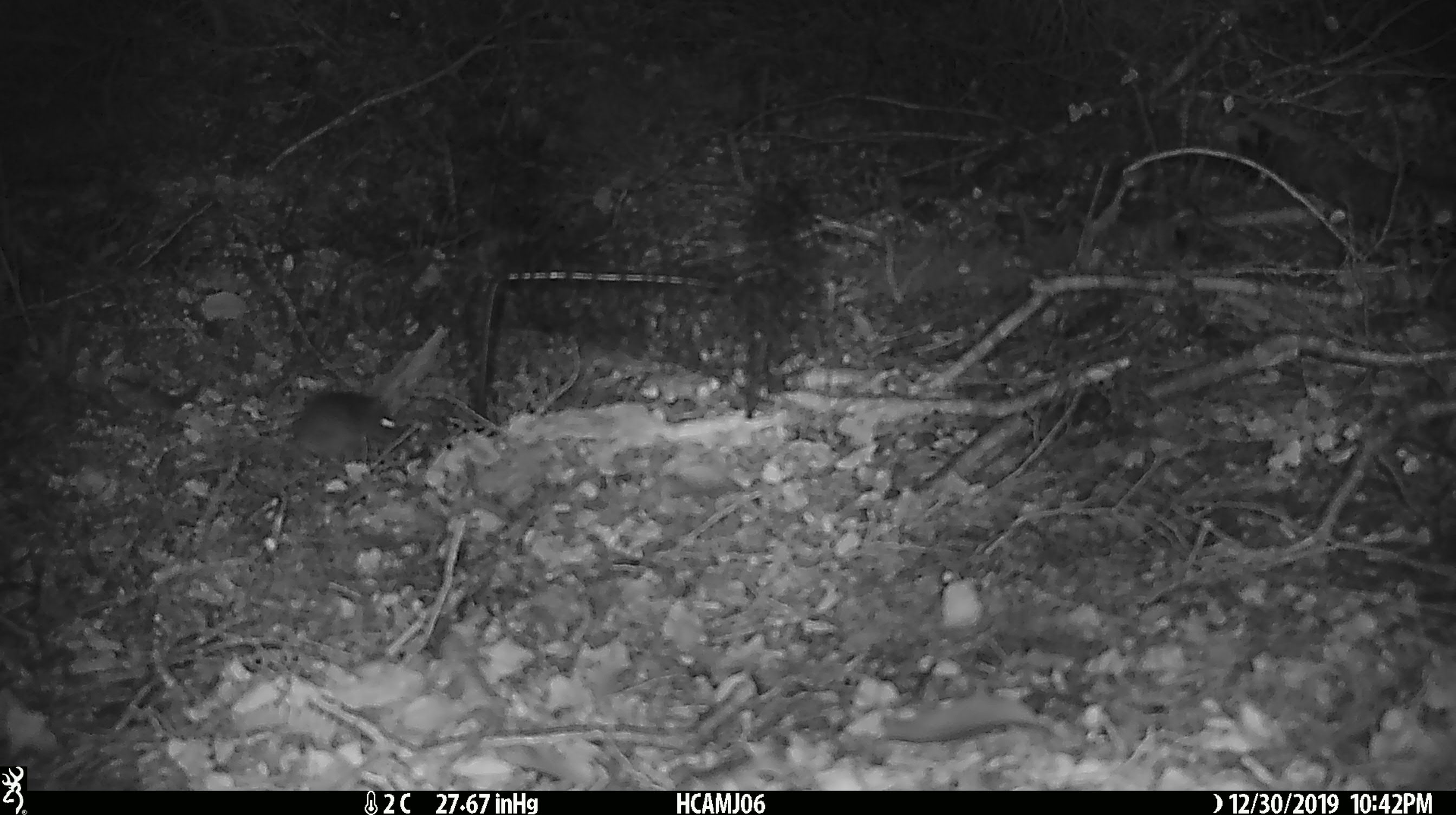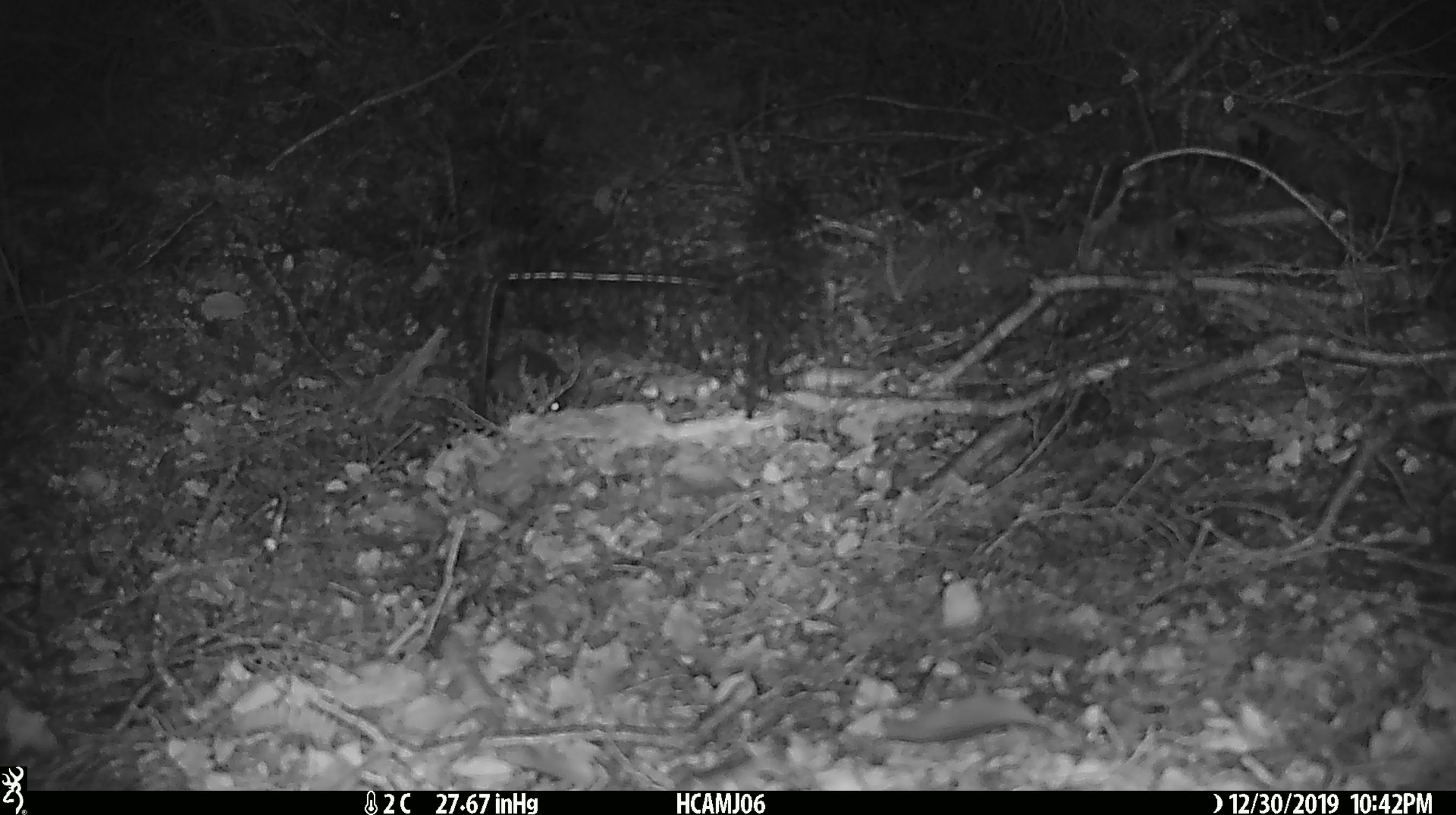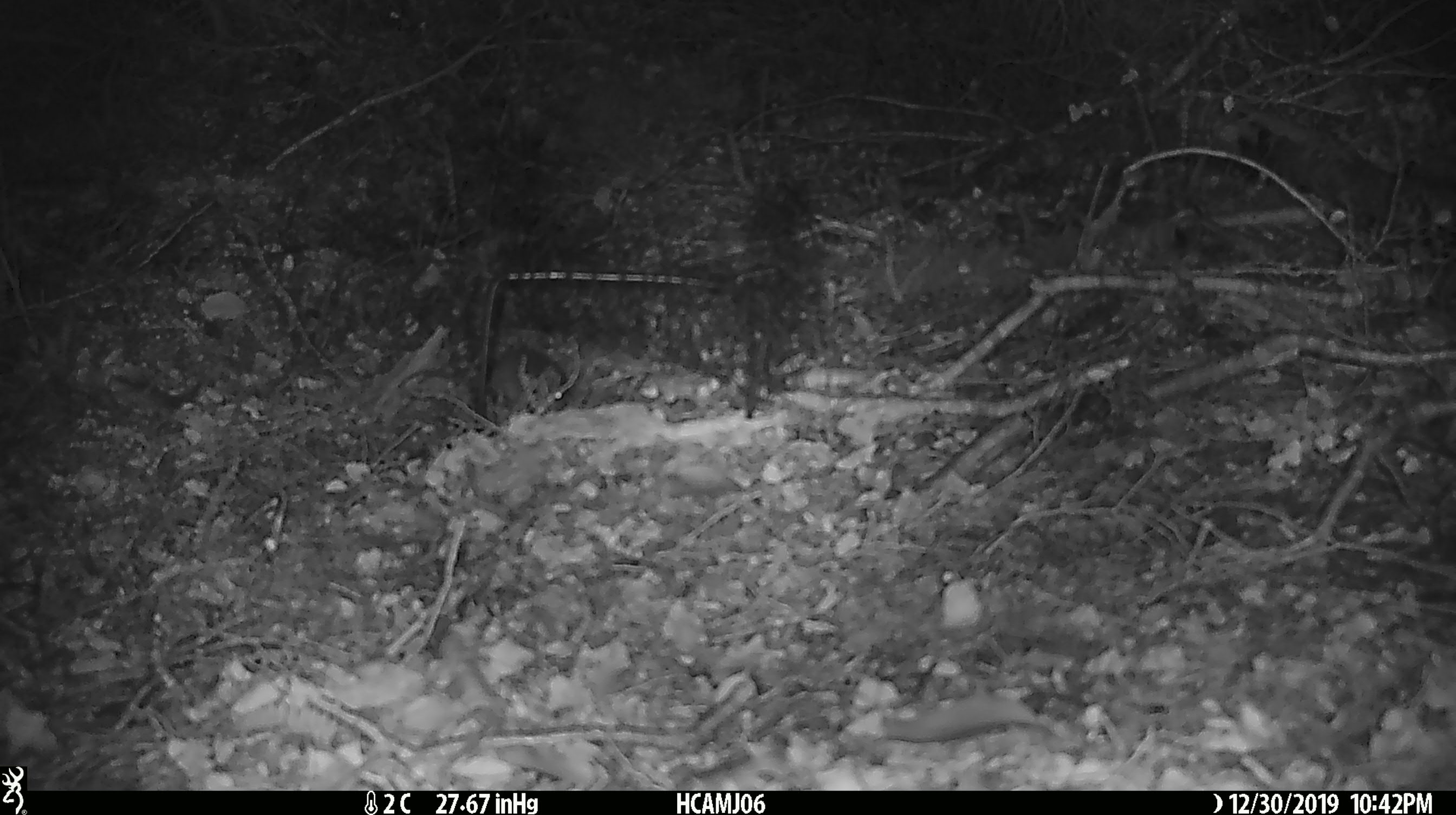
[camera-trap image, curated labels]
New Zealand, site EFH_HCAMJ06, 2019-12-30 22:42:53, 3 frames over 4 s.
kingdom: Animalia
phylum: Chordata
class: Mammalia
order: Rodentia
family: Muridae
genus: Mus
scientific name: Mus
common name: mouse